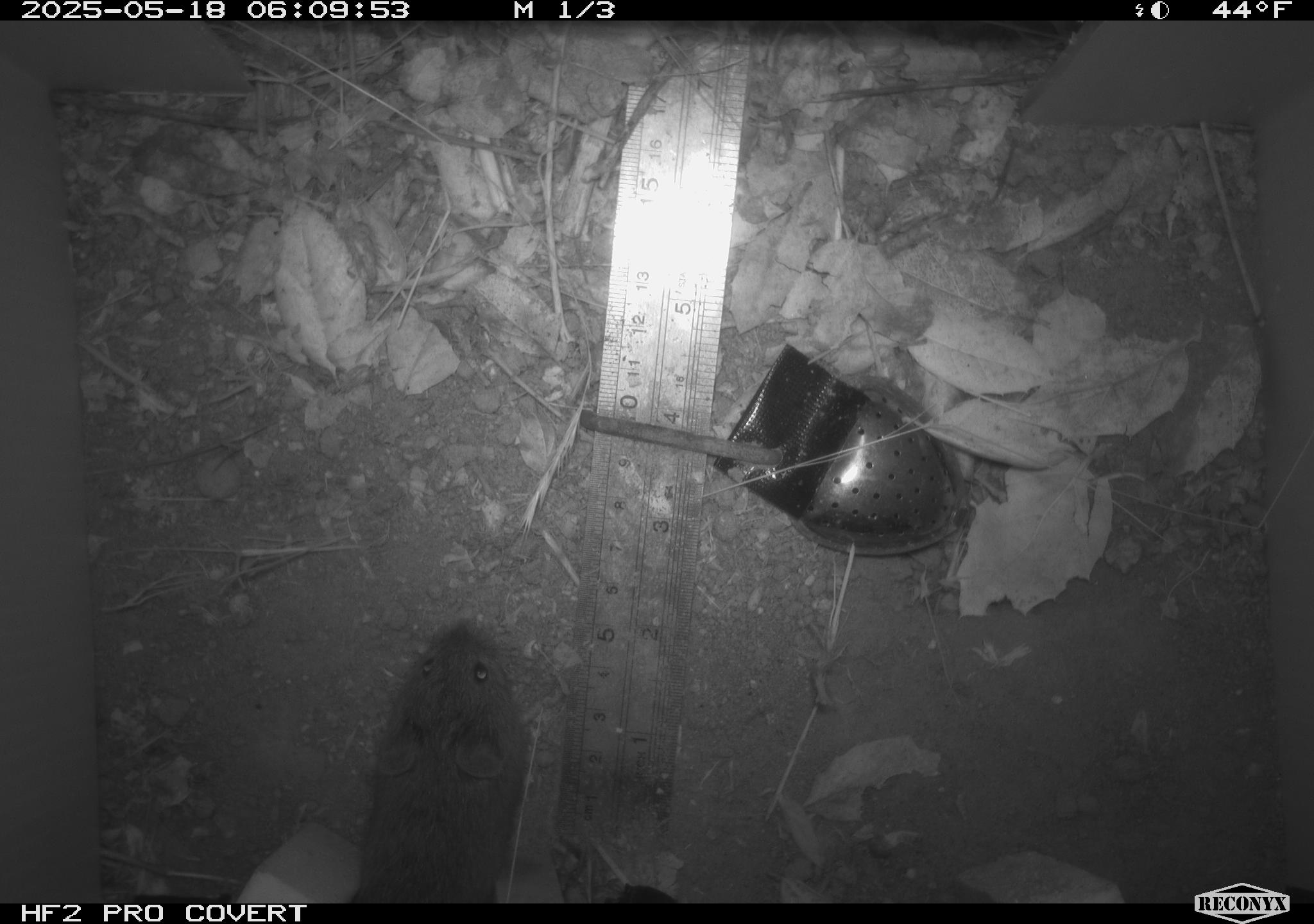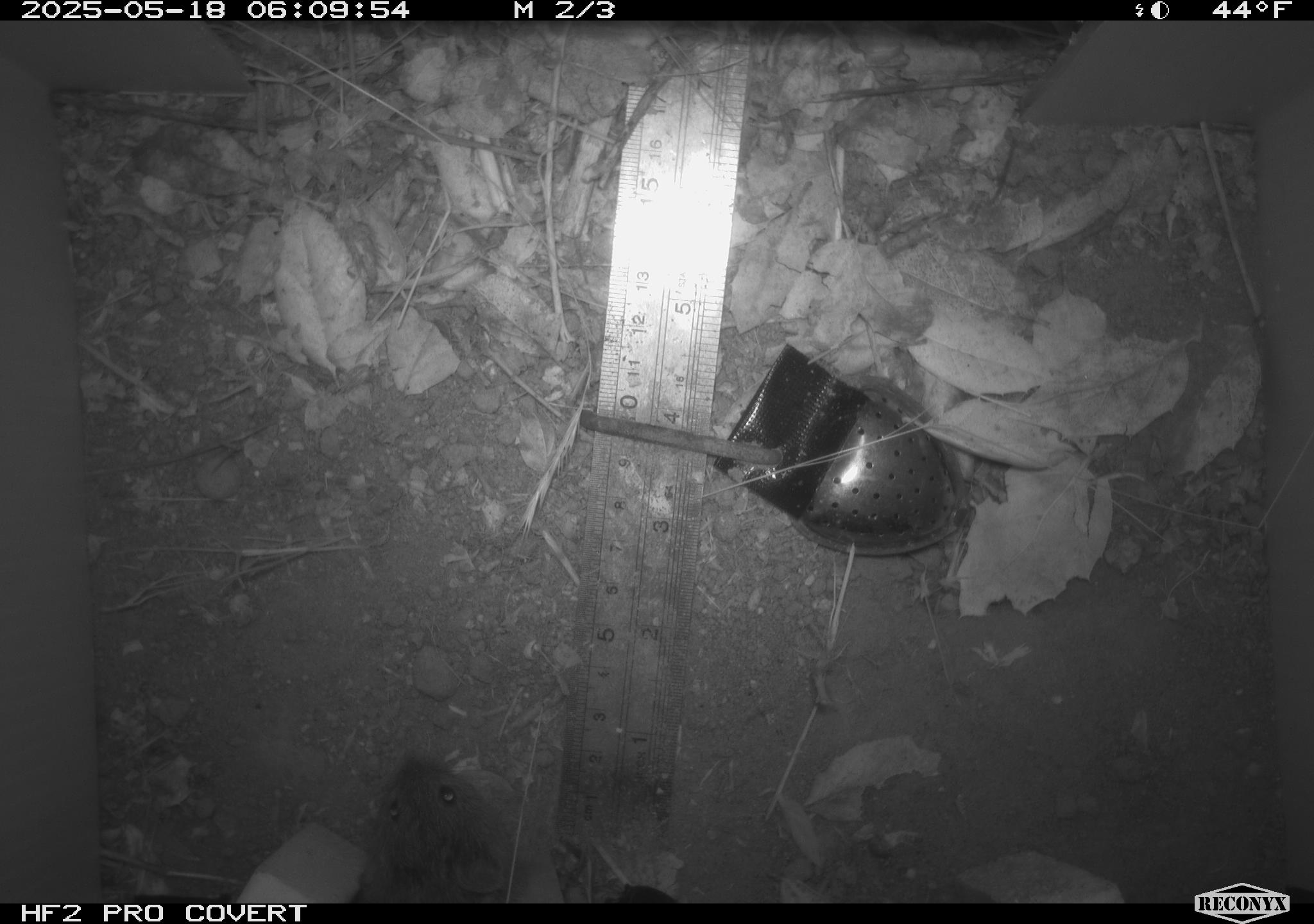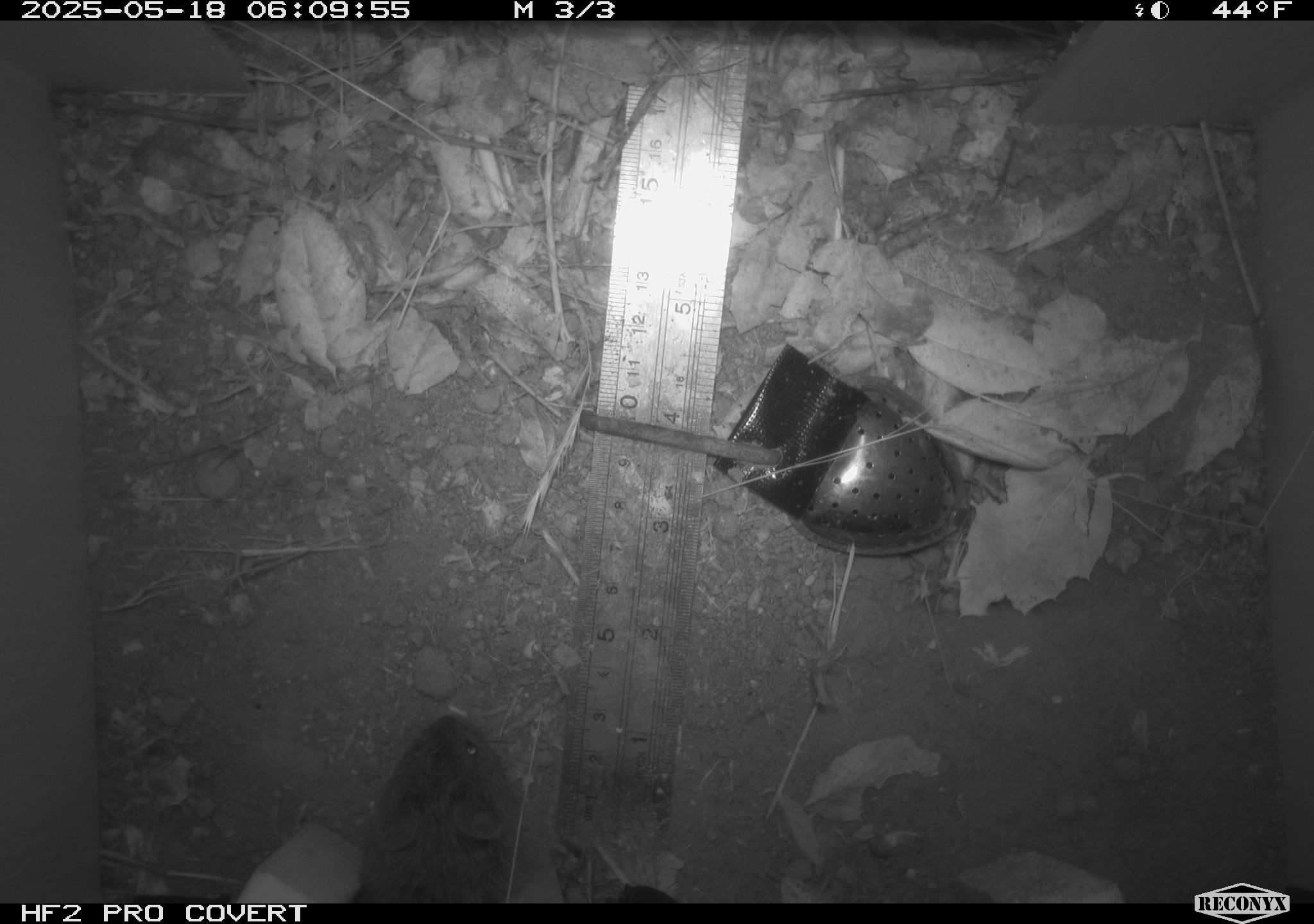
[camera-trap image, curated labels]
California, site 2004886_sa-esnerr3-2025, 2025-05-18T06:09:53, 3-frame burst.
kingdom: Animalia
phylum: Chordata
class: Mammalia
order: Rodentia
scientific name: Rodentia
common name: rodent